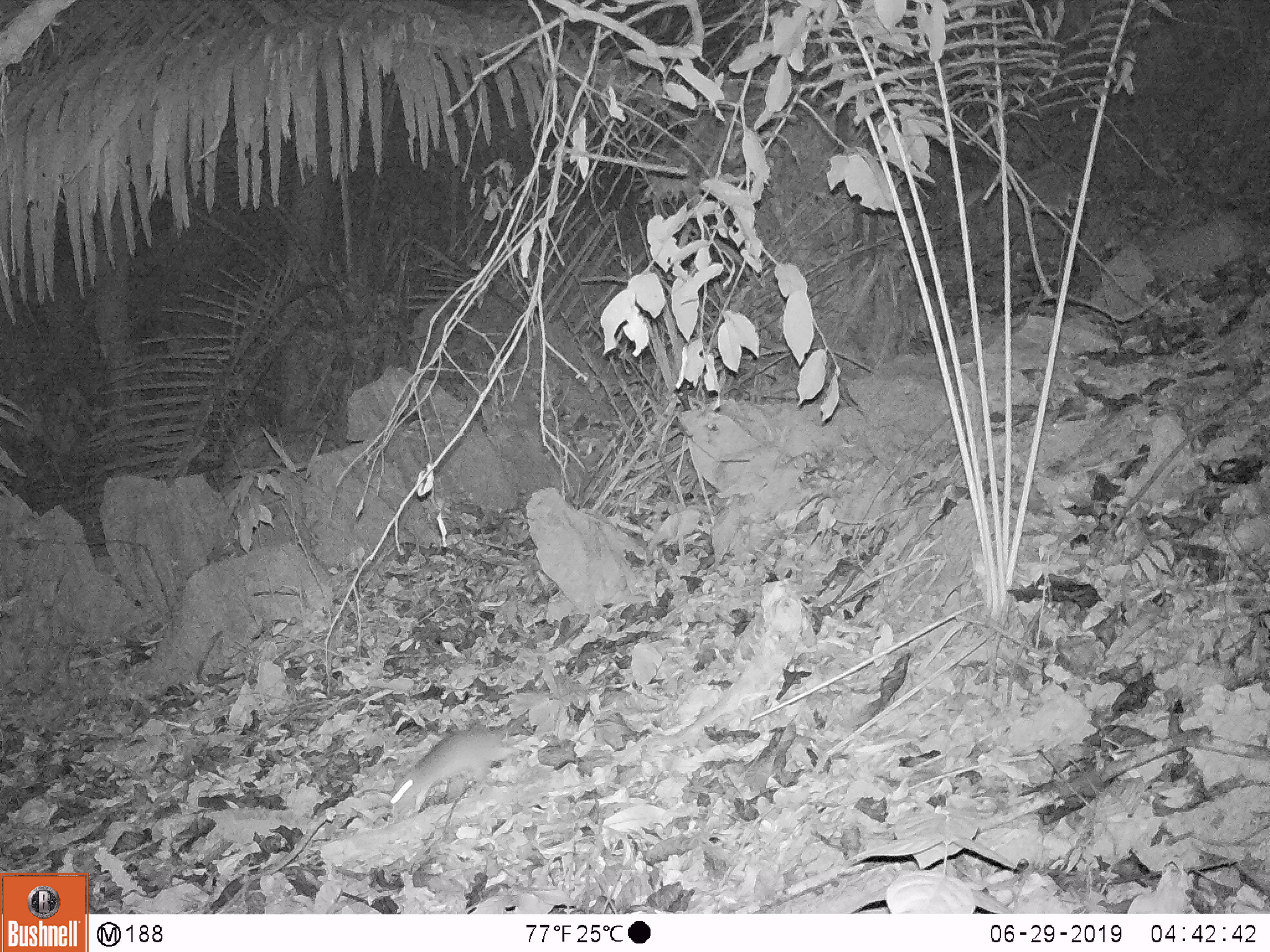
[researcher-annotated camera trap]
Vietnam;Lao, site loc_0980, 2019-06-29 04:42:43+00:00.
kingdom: Animalia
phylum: Chordata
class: Mammalia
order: Rodentia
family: Muridae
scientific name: Muridae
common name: old-world mice and rats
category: unidentified murid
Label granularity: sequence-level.